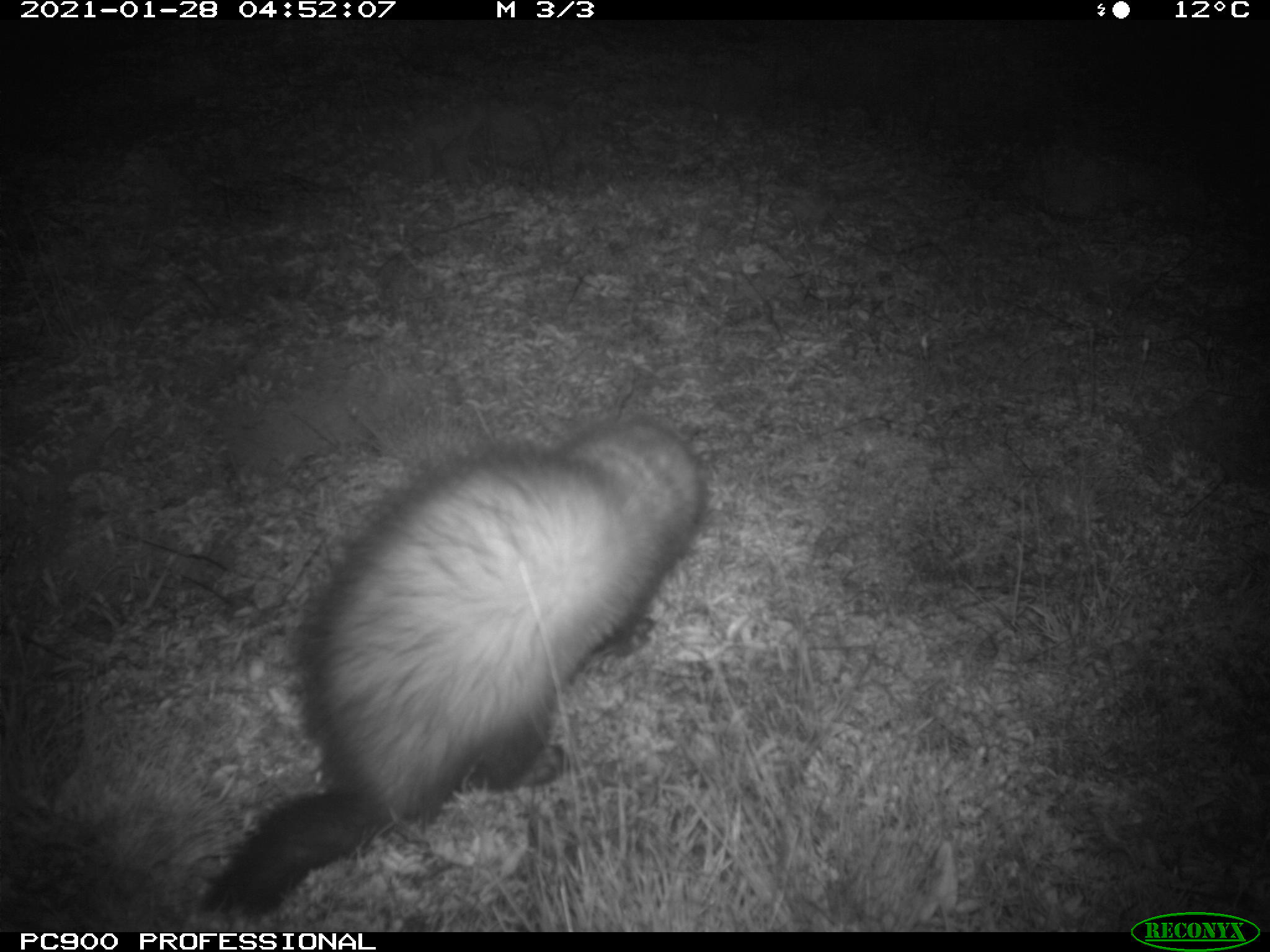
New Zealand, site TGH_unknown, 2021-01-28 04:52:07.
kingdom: Animalia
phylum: Chordata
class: Mammalia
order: Carnivora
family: Mustelidae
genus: Mustela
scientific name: Mustela furo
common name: ferret